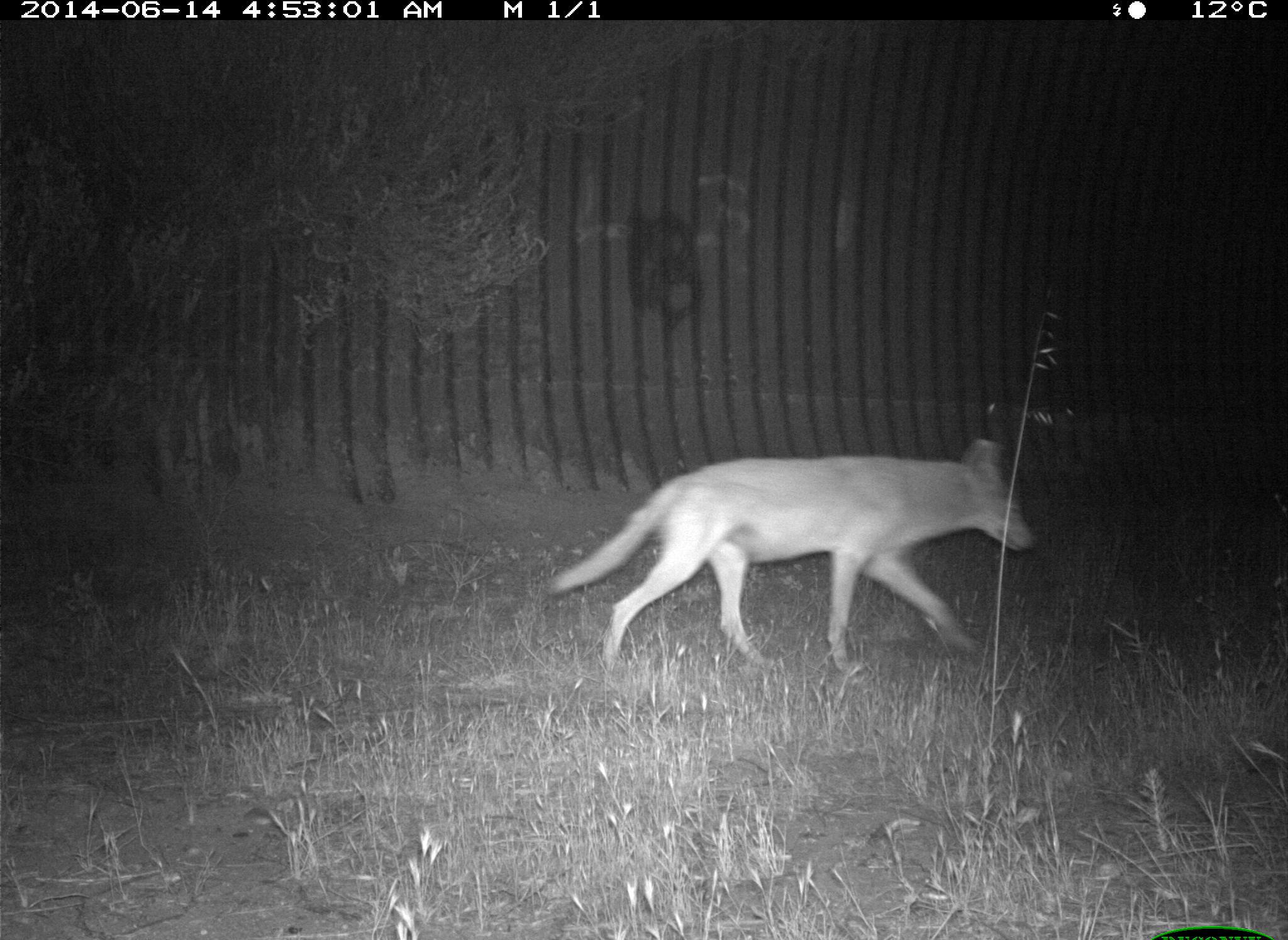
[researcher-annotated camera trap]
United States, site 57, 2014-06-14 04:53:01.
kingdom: Animalia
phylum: Chordata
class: Mammalia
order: Carnivora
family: Canidae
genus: Canis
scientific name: Canis latrans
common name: coyote